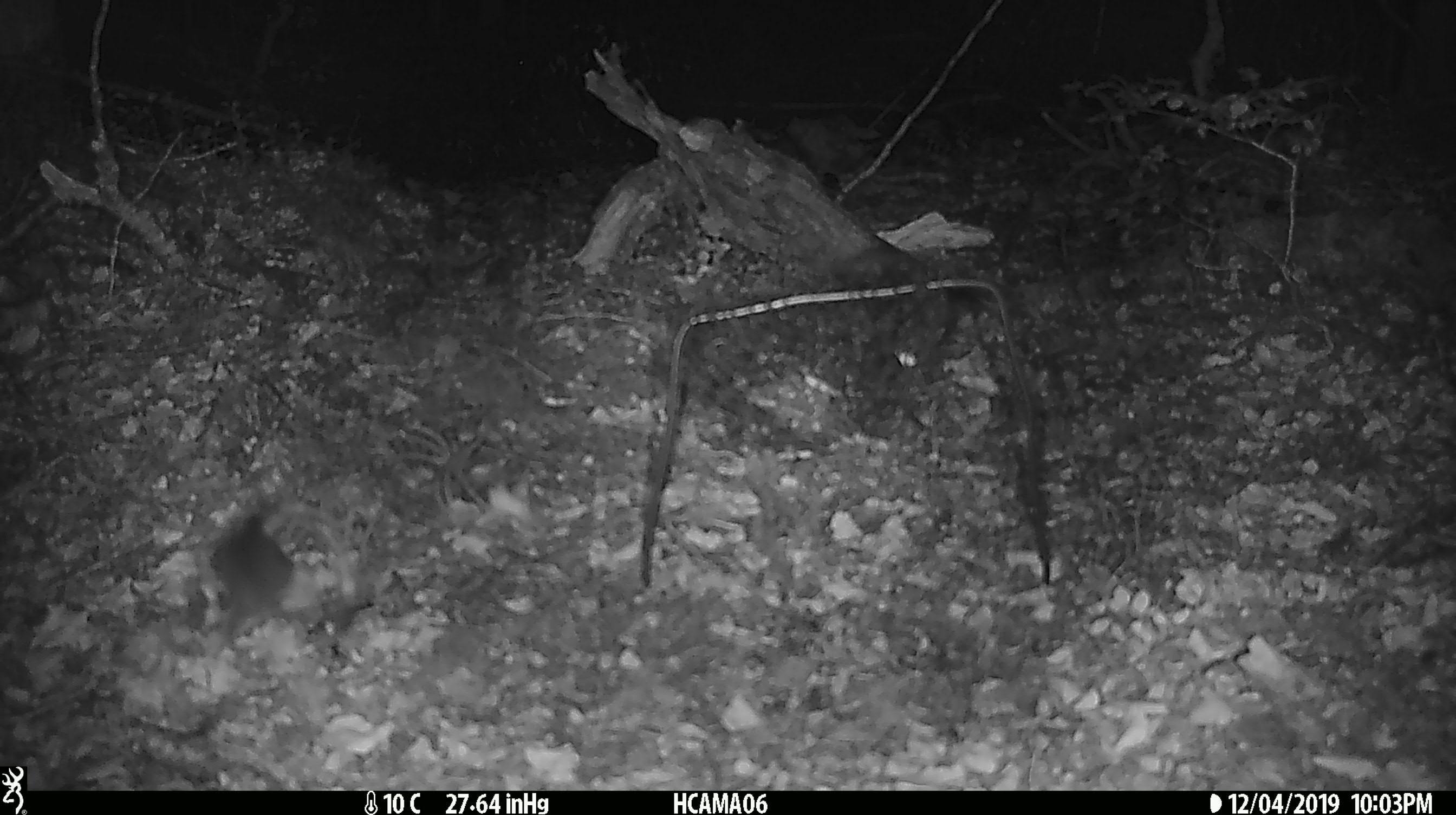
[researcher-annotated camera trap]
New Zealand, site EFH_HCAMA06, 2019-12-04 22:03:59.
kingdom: Animalia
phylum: Chordata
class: Mammalia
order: Rodentia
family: Muridae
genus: Mus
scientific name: Mus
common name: mouse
Mouse (Mus).